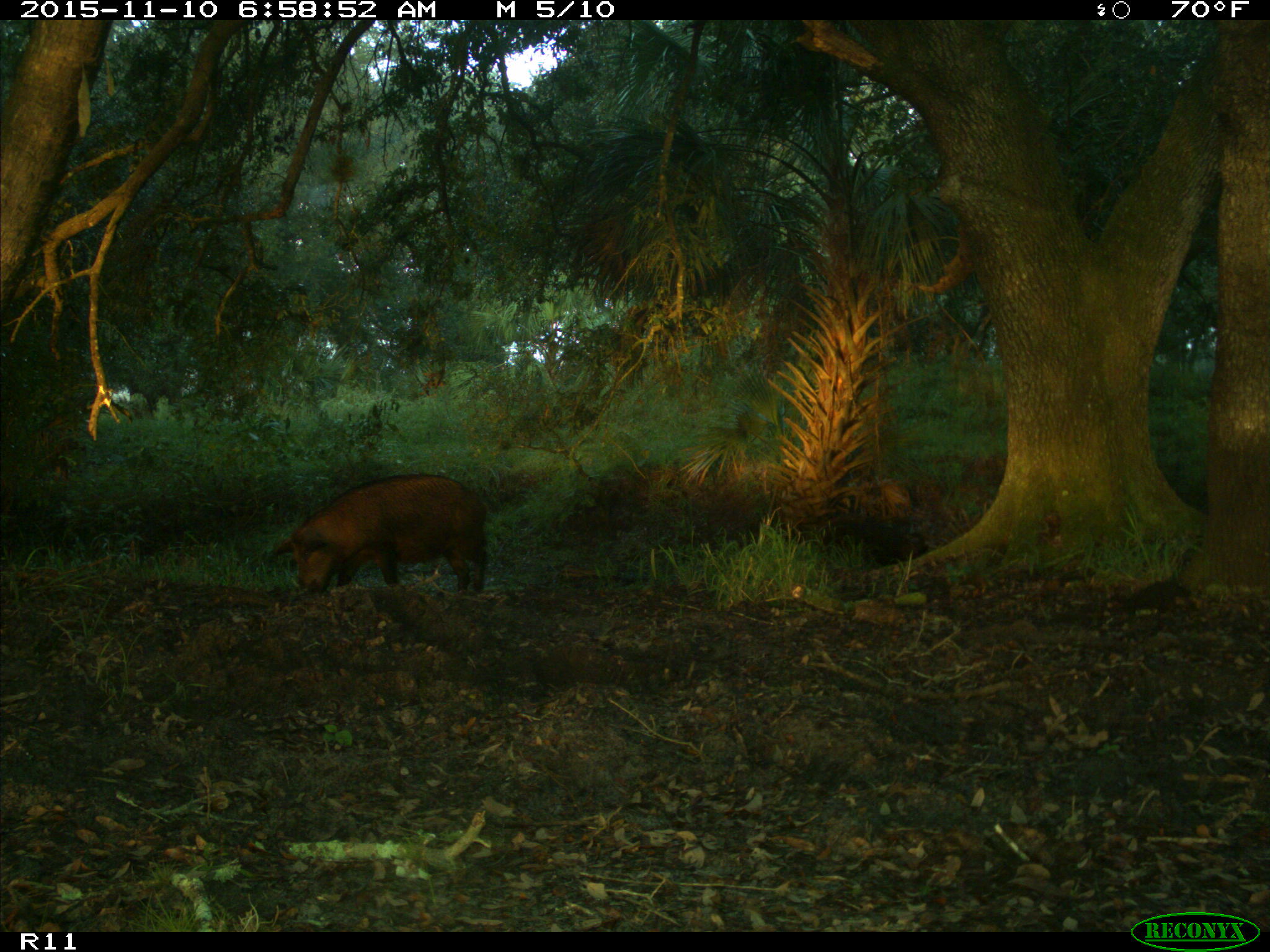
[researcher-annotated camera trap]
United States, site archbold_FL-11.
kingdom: Animalia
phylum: Chordata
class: Mammalia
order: Artiodactyla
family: Suidae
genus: Sus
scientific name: Sus scrofa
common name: wild boar